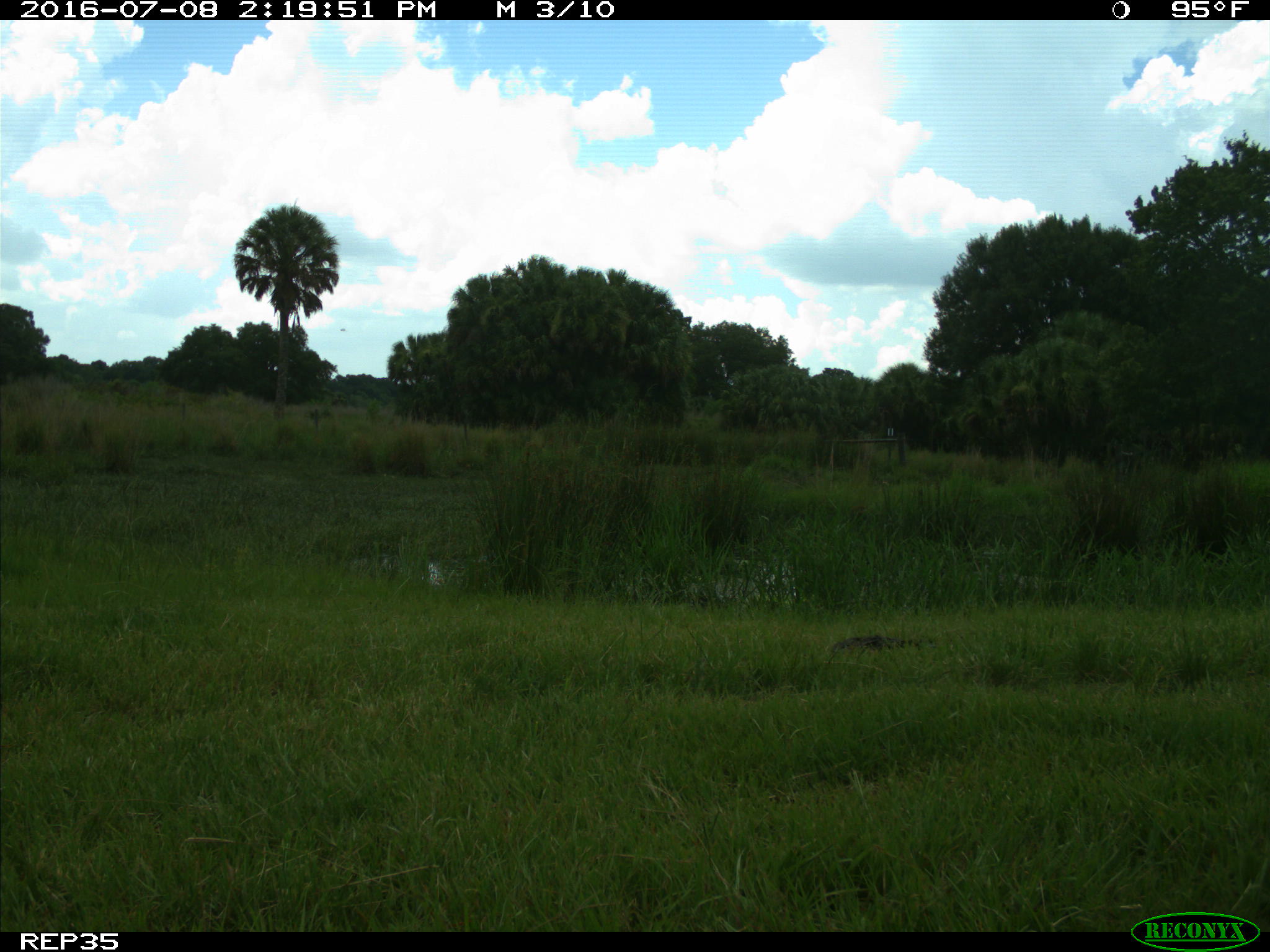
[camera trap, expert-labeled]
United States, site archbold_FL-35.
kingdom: Animalia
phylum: Chordata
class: Mammalia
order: Artiodactyla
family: Bovidae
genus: Bos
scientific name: Bos taurus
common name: domestic cow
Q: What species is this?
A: Bos taurus (domestic cow).